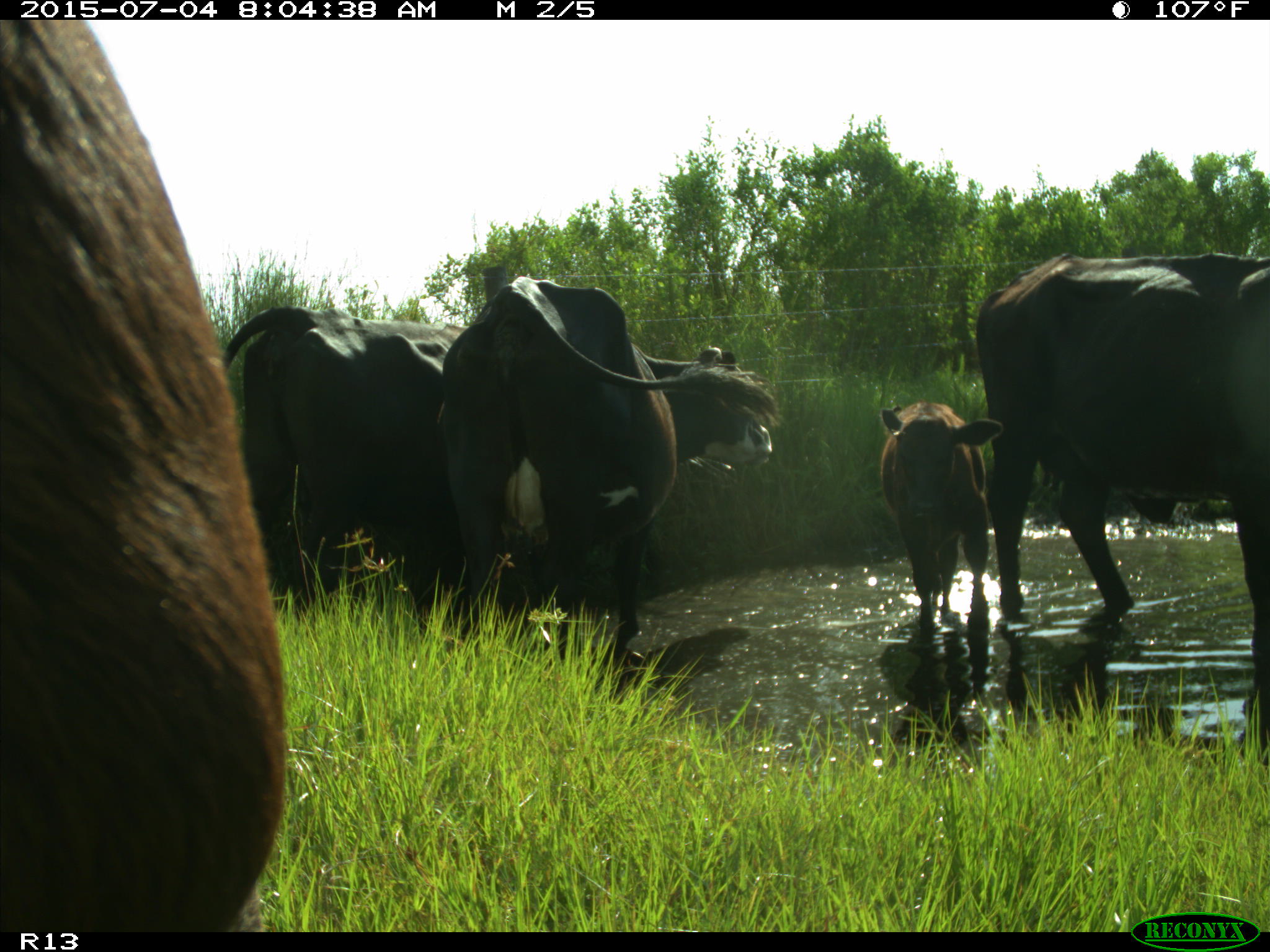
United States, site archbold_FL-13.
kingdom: Animalia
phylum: Chordata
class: Mammalia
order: Artiodactyla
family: Bovidae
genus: Bos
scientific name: Bos taurus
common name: domestic cow